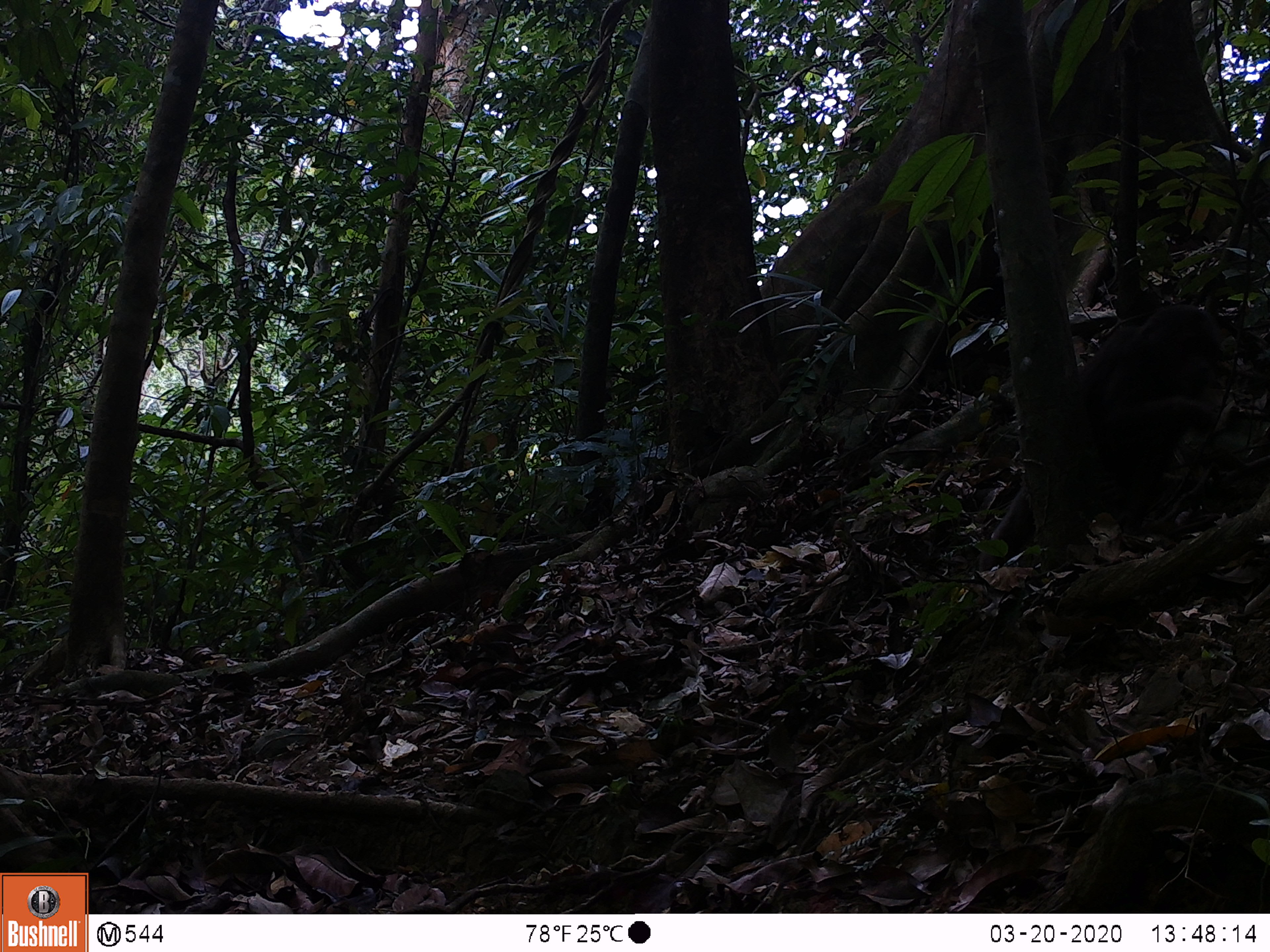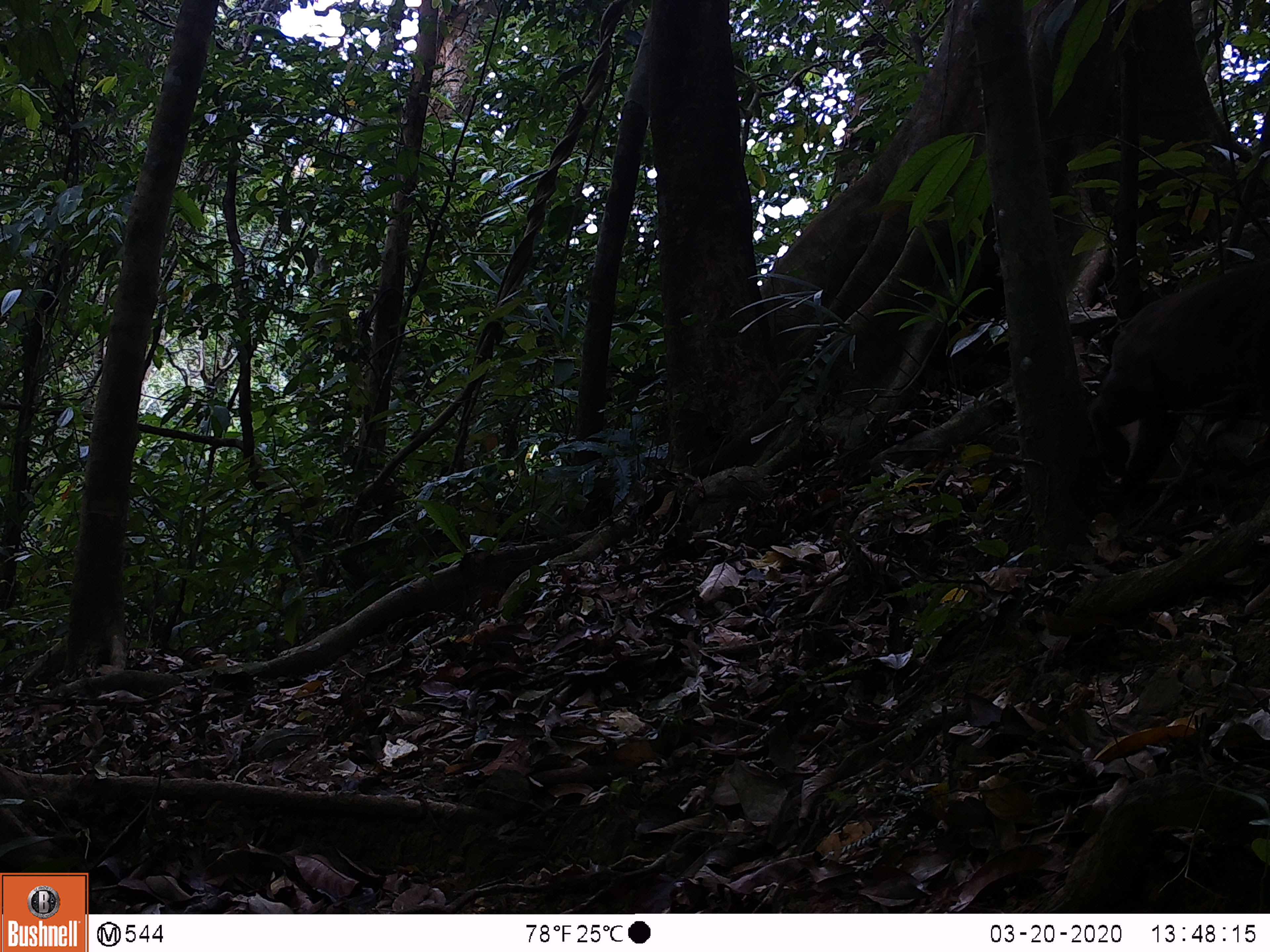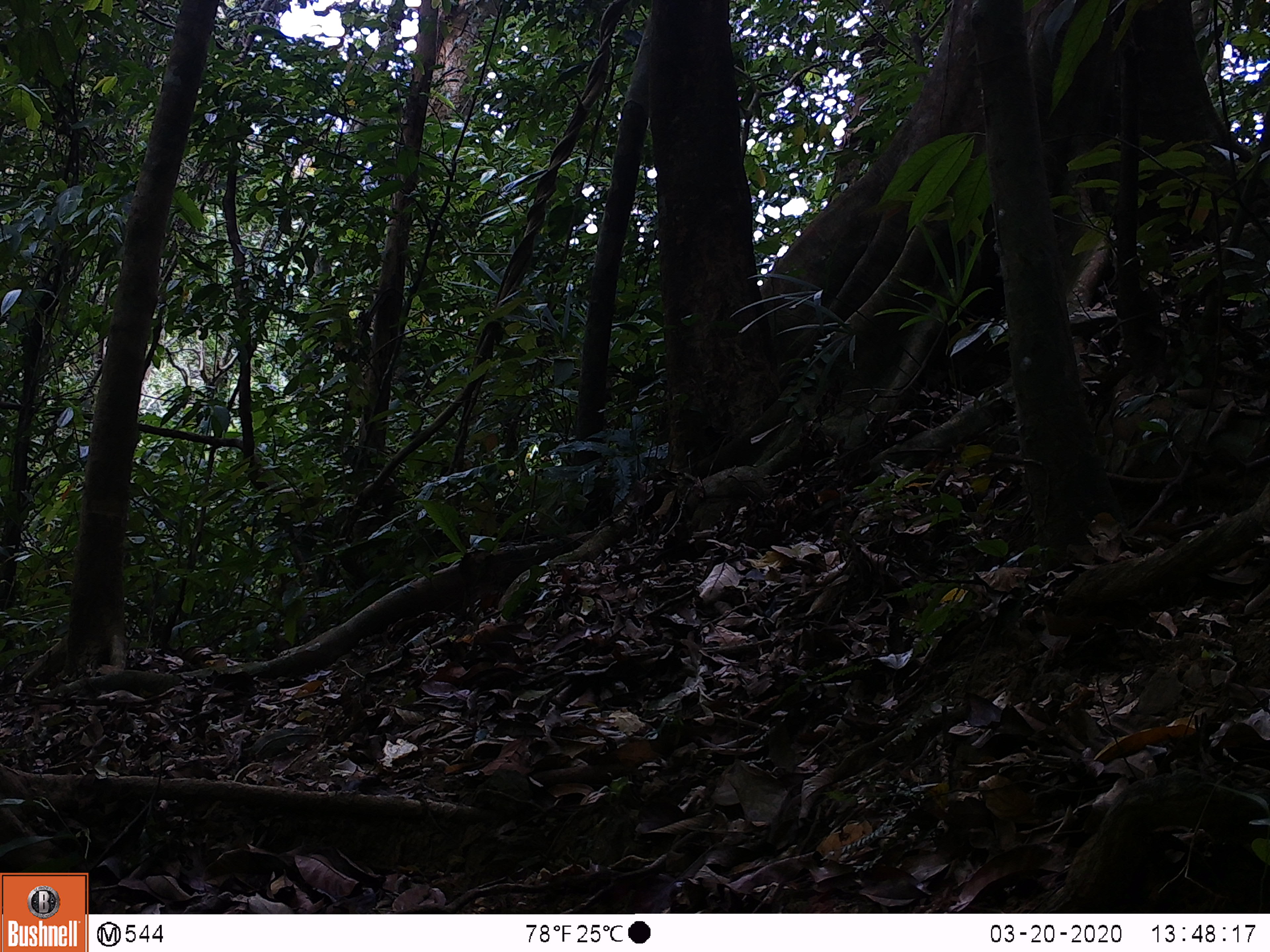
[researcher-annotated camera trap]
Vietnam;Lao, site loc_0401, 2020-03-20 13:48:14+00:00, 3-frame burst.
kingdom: Animalia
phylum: Chordata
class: Mammalia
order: Primates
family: Cercopithecidae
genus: Macaca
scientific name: Macaca arctoides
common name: stump-tailed macaque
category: stump tailed macaque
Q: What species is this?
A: Stump tailed macaque (stump-tailed macaque) (Macaca arctoides).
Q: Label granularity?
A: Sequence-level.